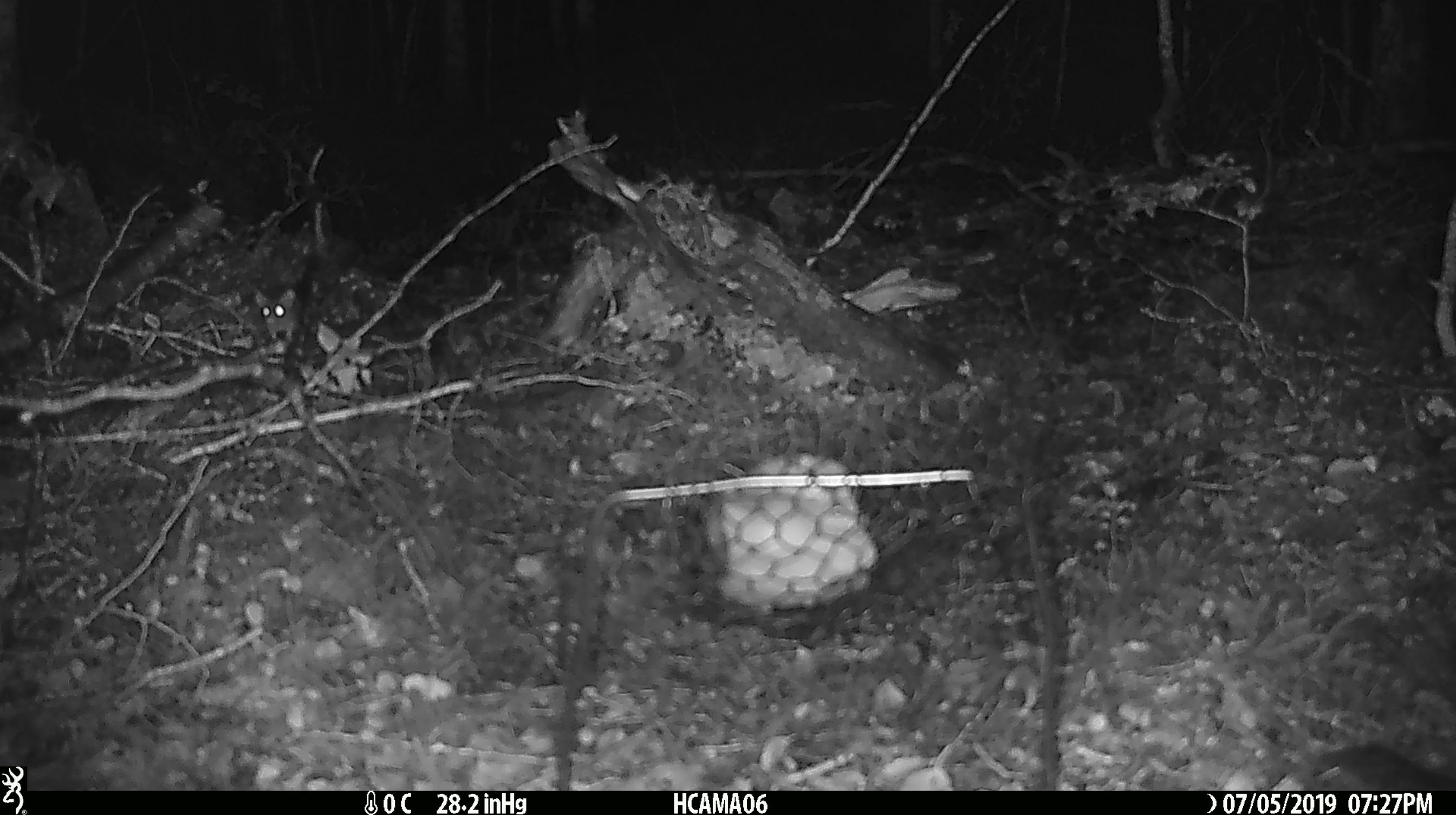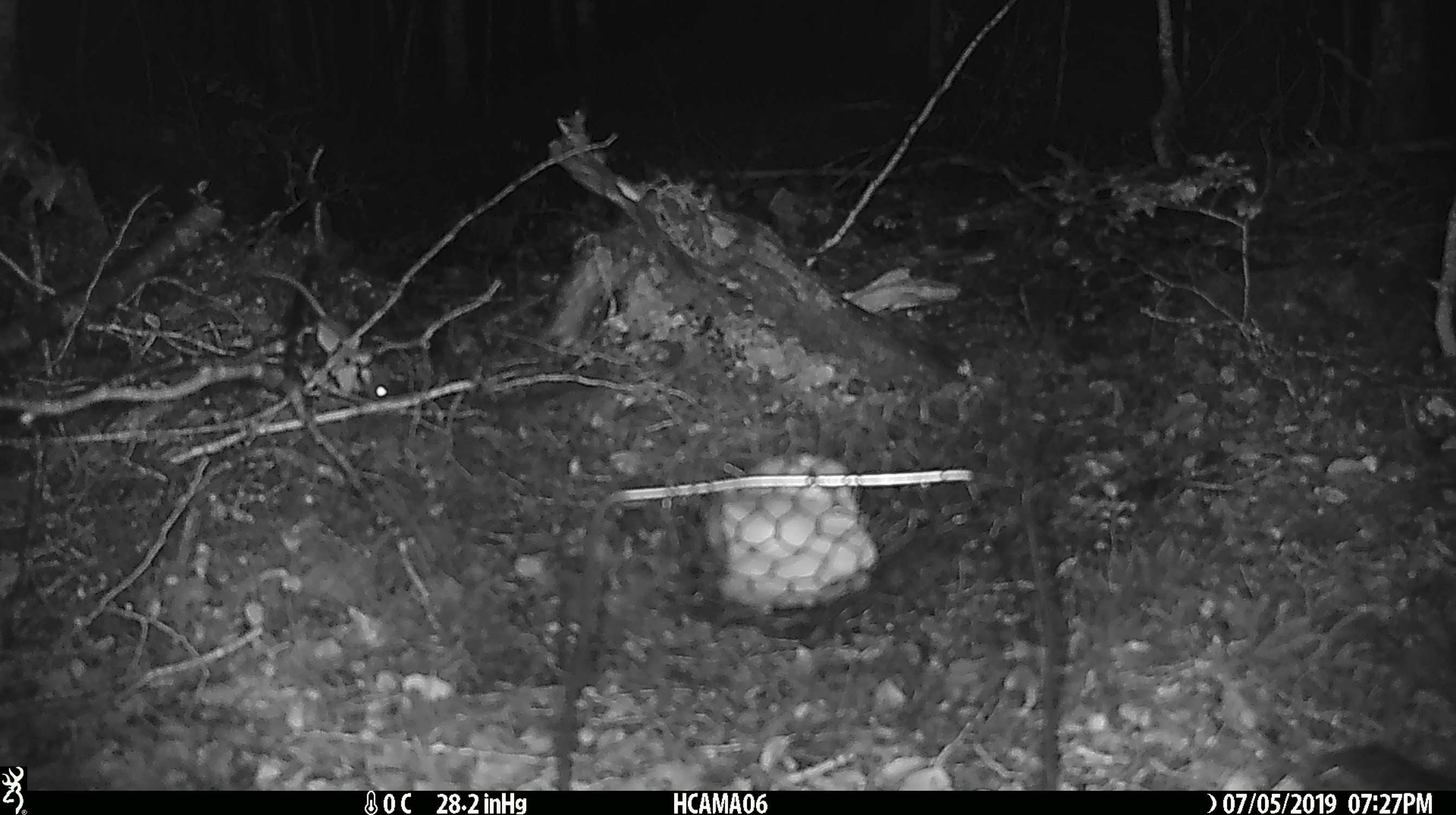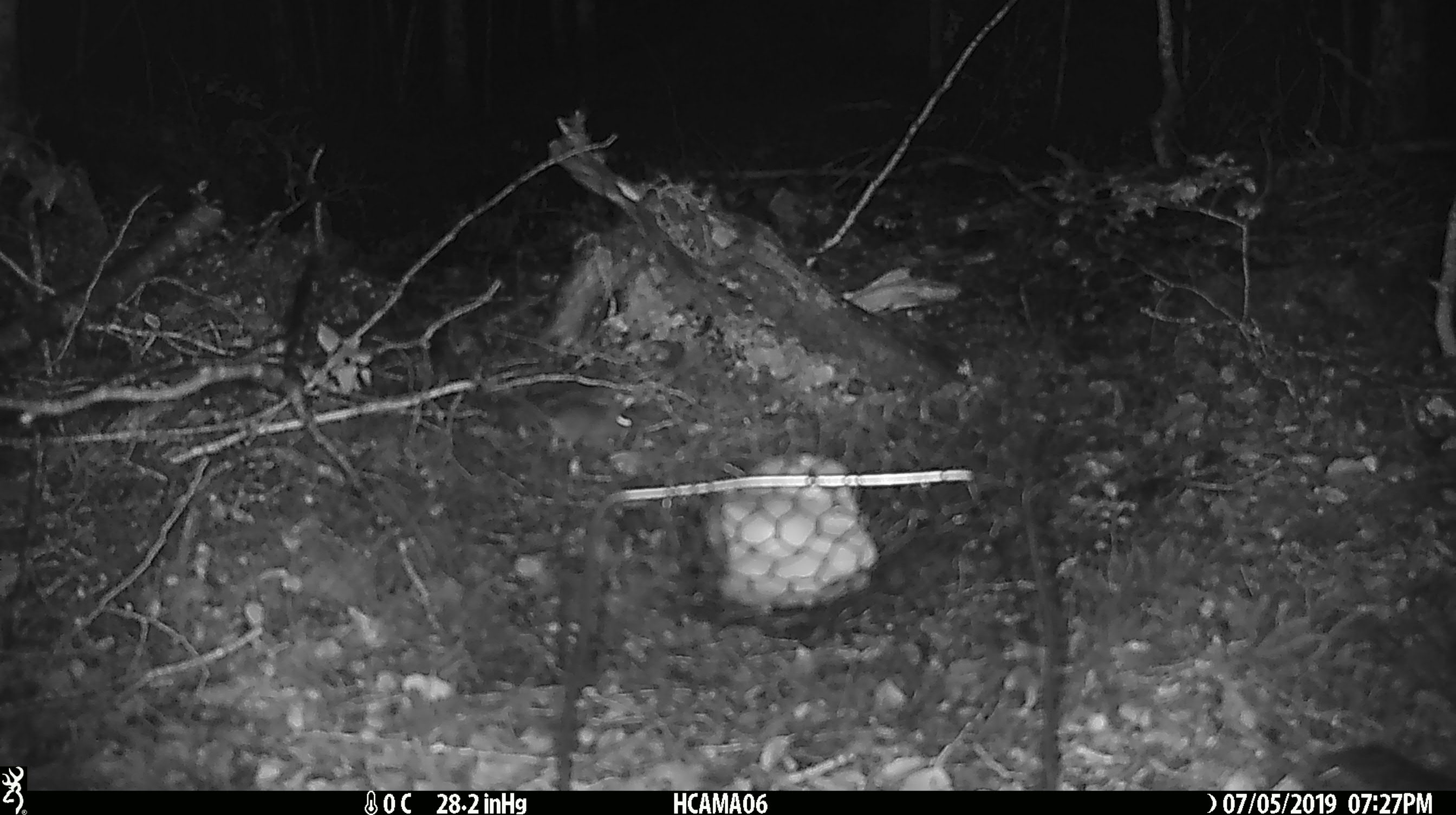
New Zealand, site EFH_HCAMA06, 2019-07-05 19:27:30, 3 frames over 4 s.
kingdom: Animalia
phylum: Chordata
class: Mammalia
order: Rodentia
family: Muridae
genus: Mus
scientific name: Mus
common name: mouse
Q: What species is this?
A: Mouse (Mus).